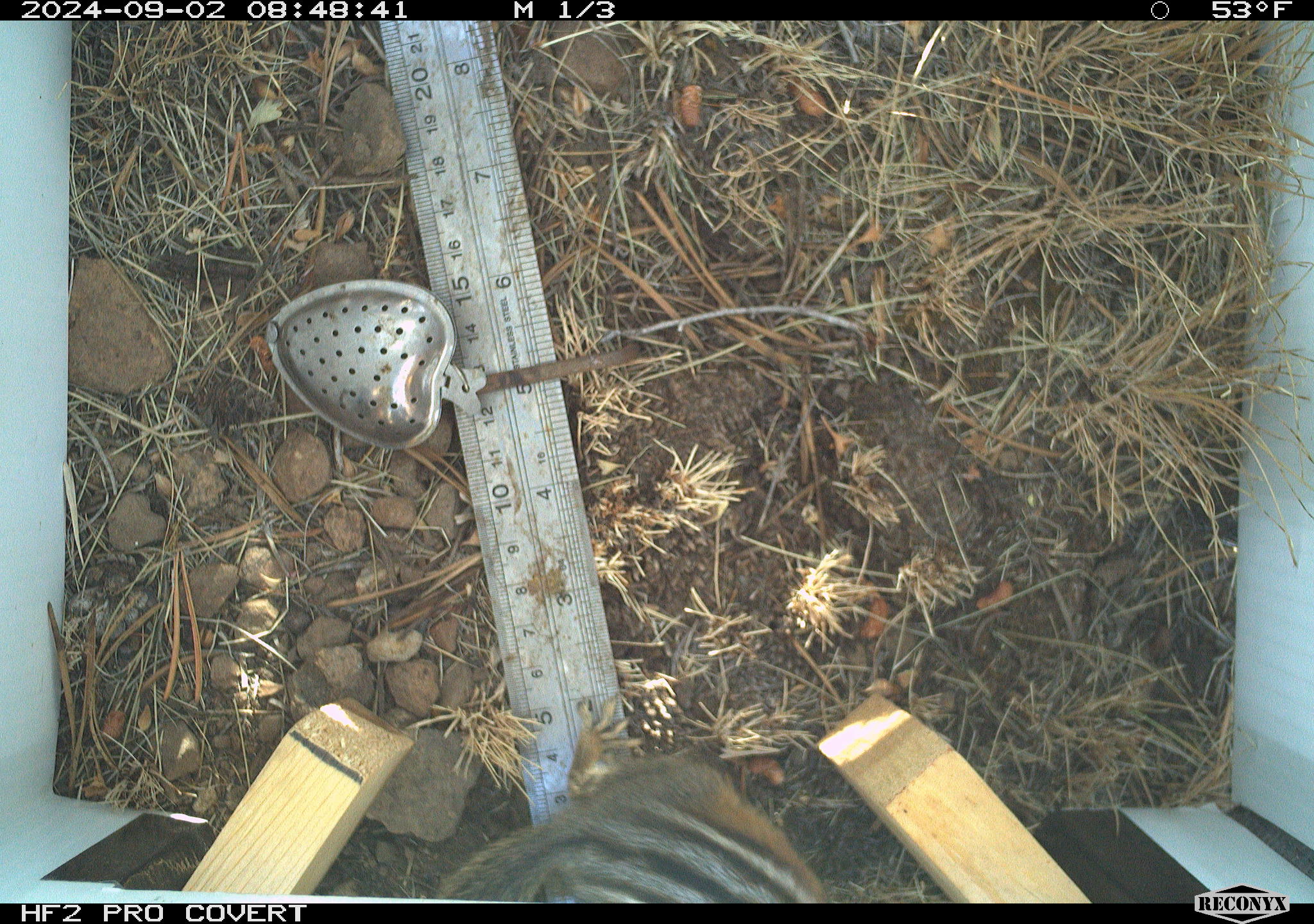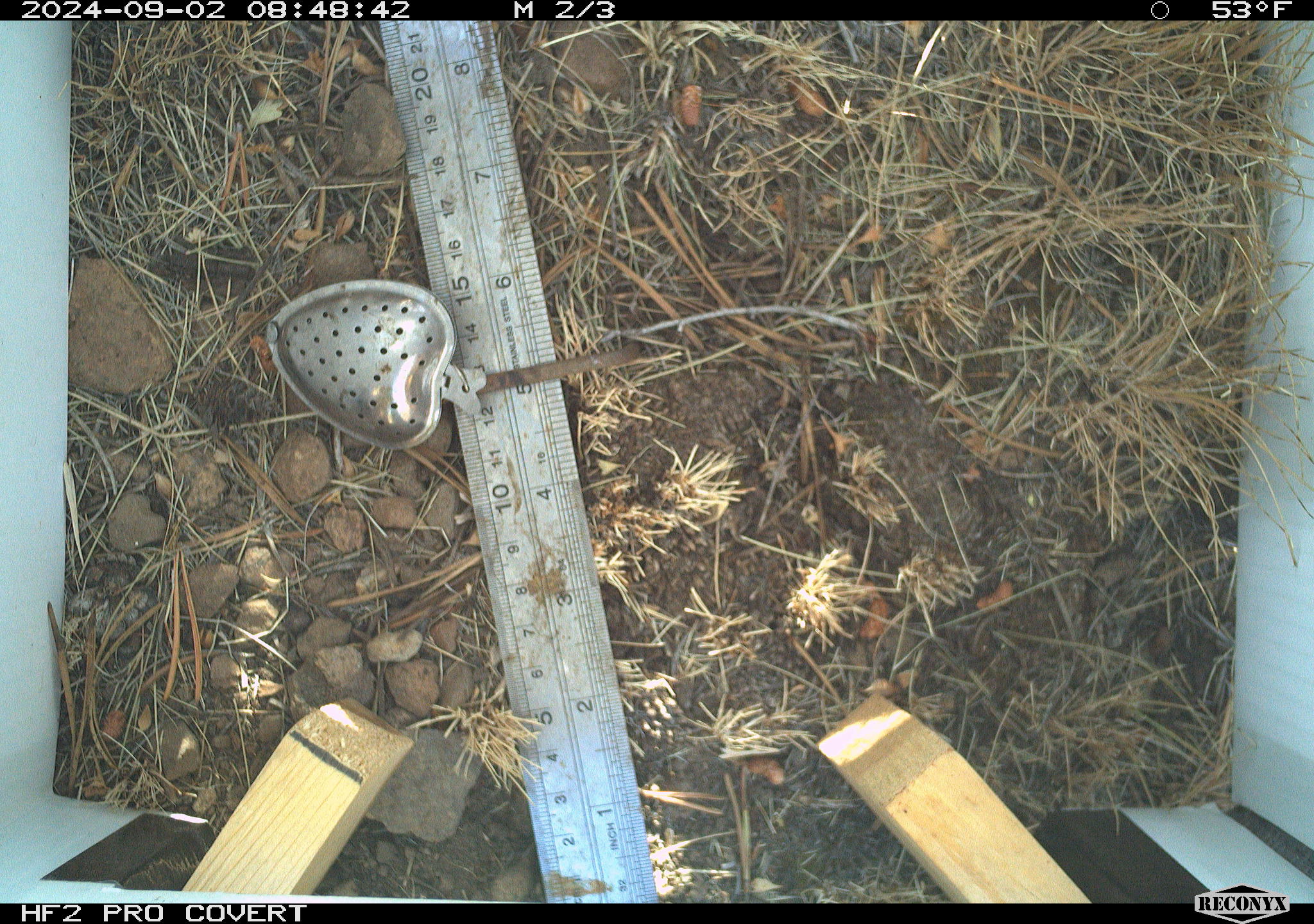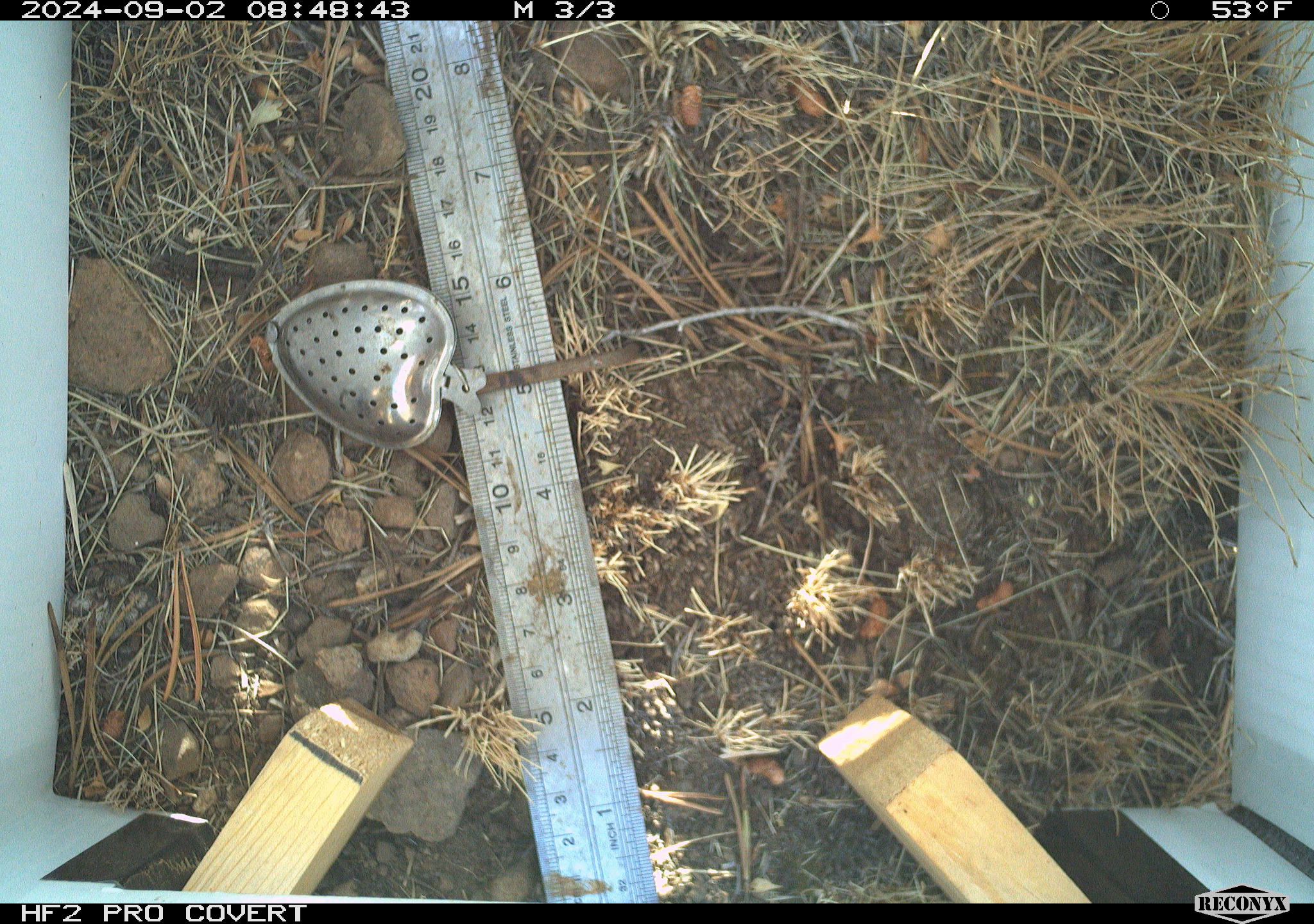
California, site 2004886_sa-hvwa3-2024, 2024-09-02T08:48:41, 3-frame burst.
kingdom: Animalia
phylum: Chordata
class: Mammalia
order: Rodentia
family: Sciuridae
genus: Neotamias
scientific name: Neotamias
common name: western chipmunks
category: neotamias species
Neotamias species (western chipmunks) (Neotamias).